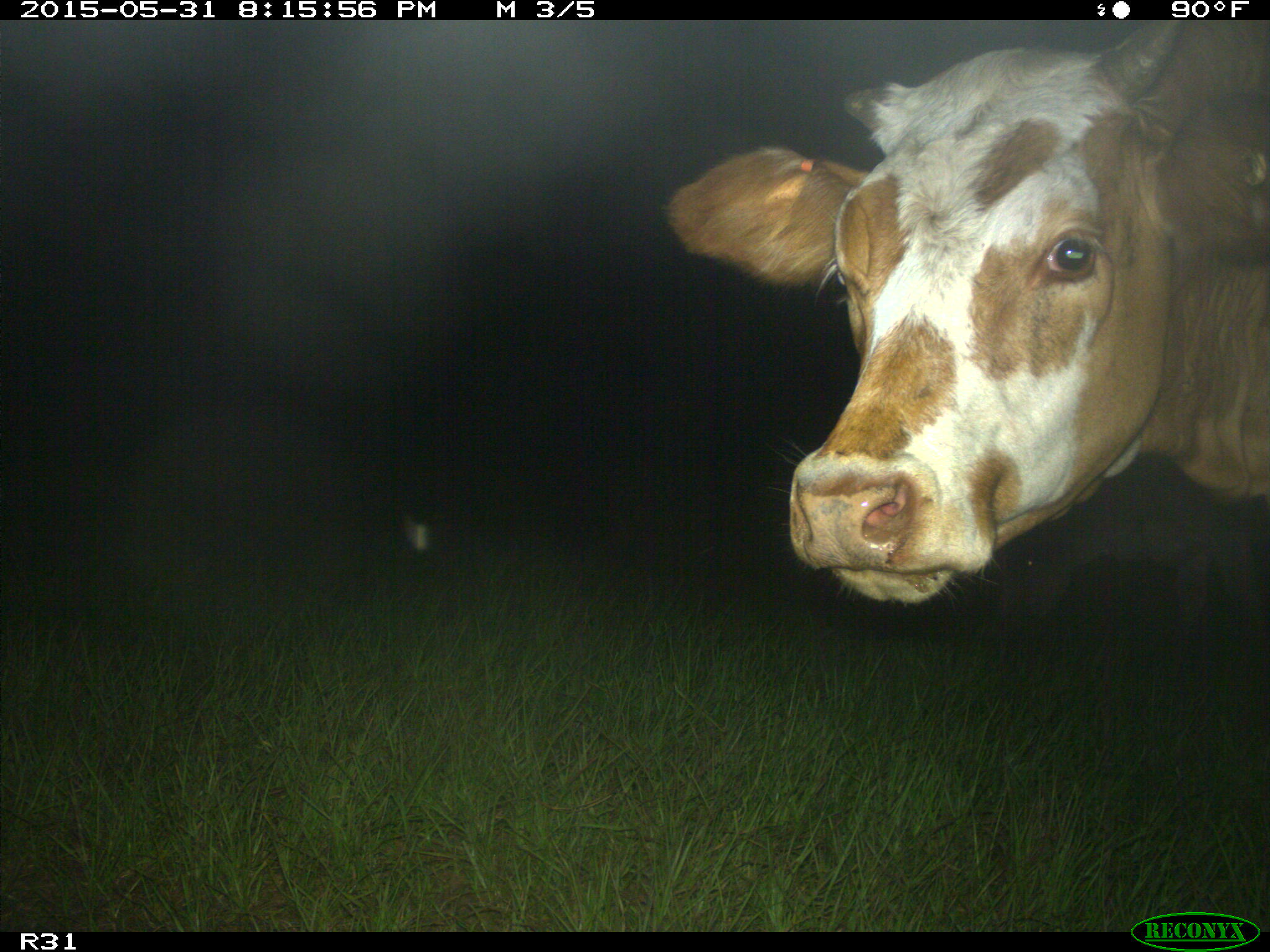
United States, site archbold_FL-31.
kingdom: Animalia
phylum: Chordata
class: Mammalia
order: Artiodactyla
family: Bovidae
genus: Bos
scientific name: Bos taurus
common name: domestic cow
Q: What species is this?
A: Bos taurus (domestic cow).